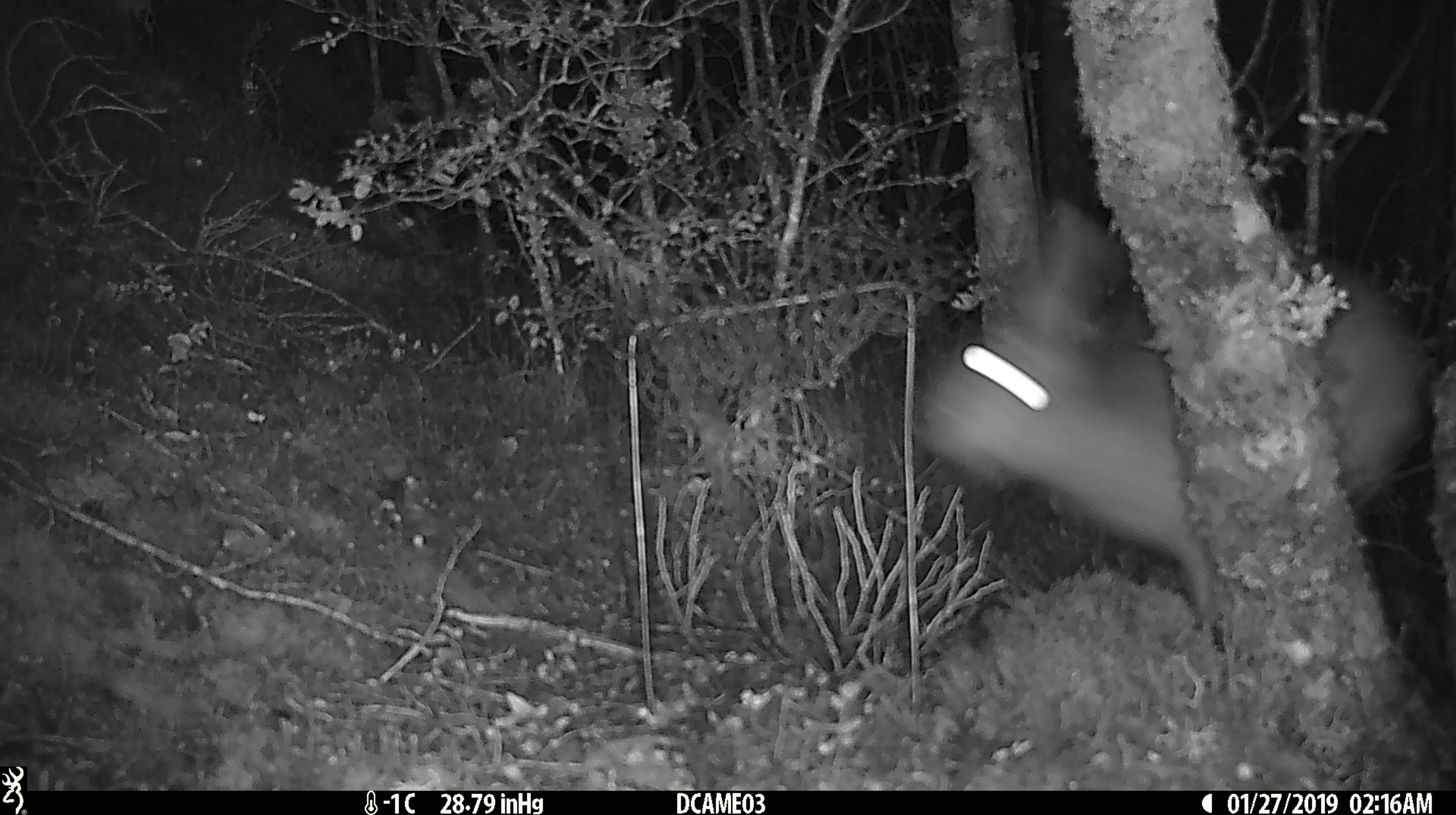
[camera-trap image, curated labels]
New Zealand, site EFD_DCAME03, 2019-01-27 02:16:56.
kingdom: Animalia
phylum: Chordata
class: Mammalia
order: Lagomorpha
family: Leporidae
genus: Lepus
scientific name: Lepus europaeus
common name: brown hare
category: hare